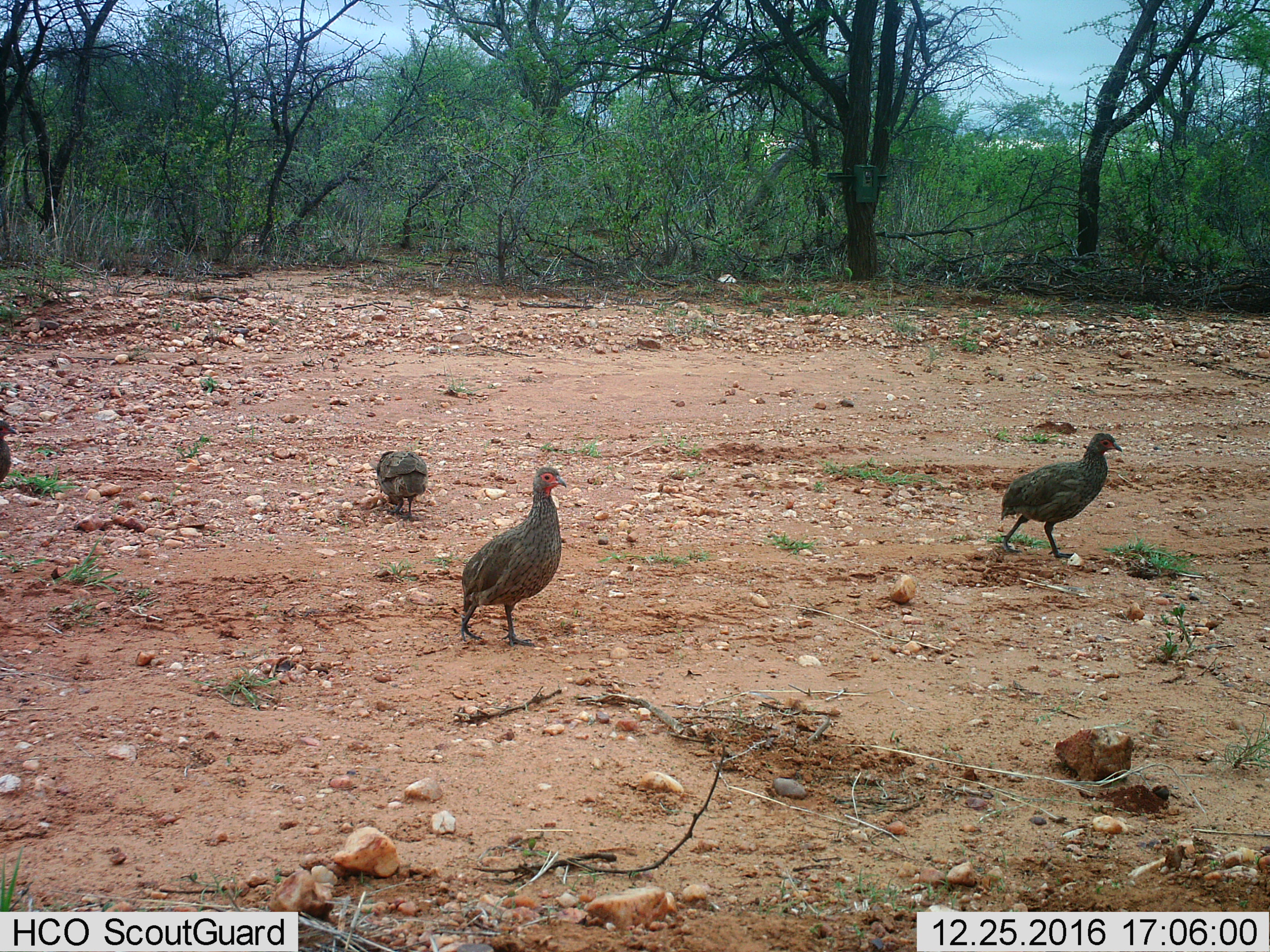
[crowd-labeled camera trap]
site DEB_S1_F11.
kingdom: Animalia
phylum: Chordata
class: Aves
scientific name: Aves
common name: bird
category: birdother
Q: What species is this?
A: Birdother (bird) (Aves).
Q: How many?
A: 4.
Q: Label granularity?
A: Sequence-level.